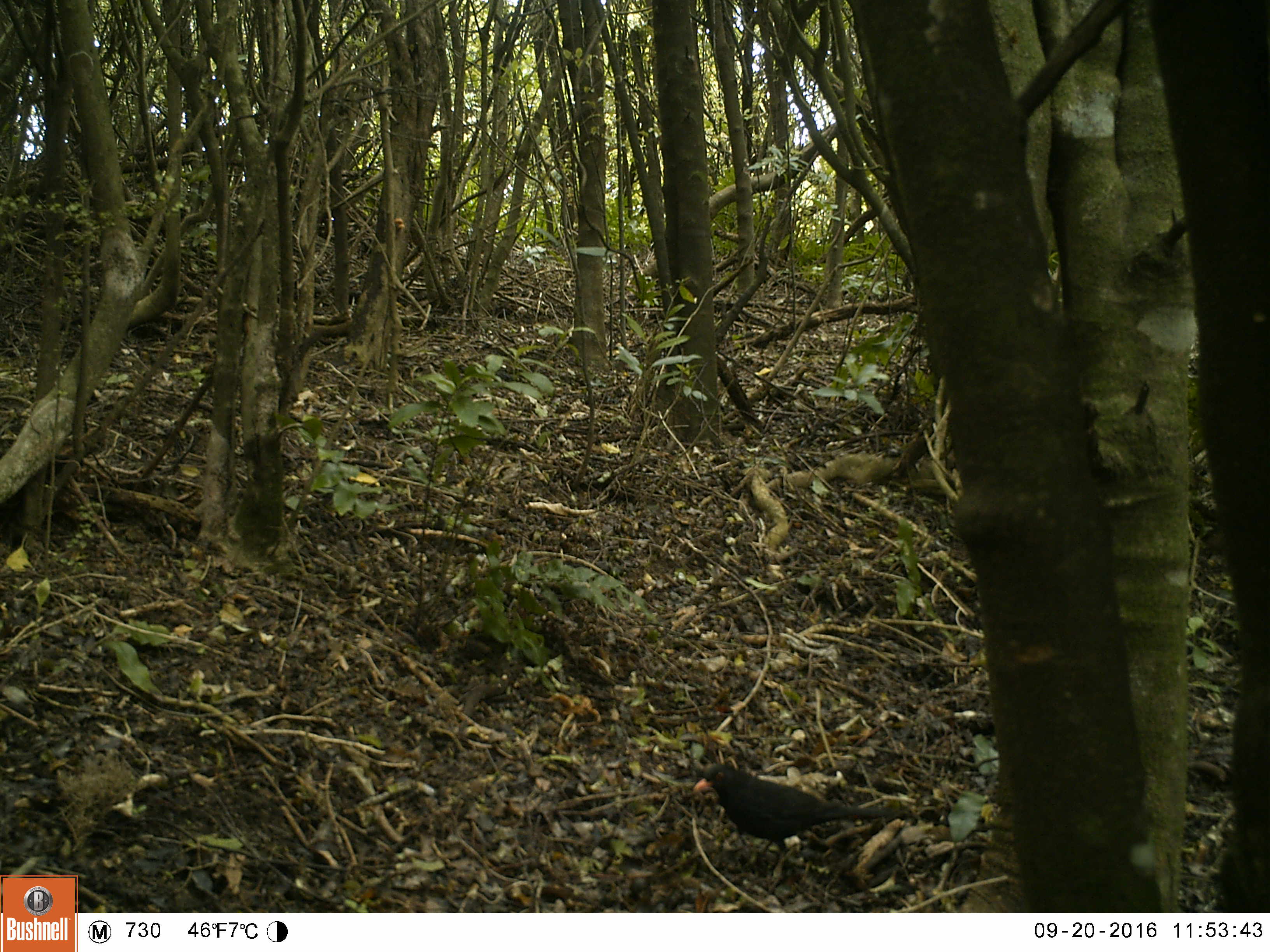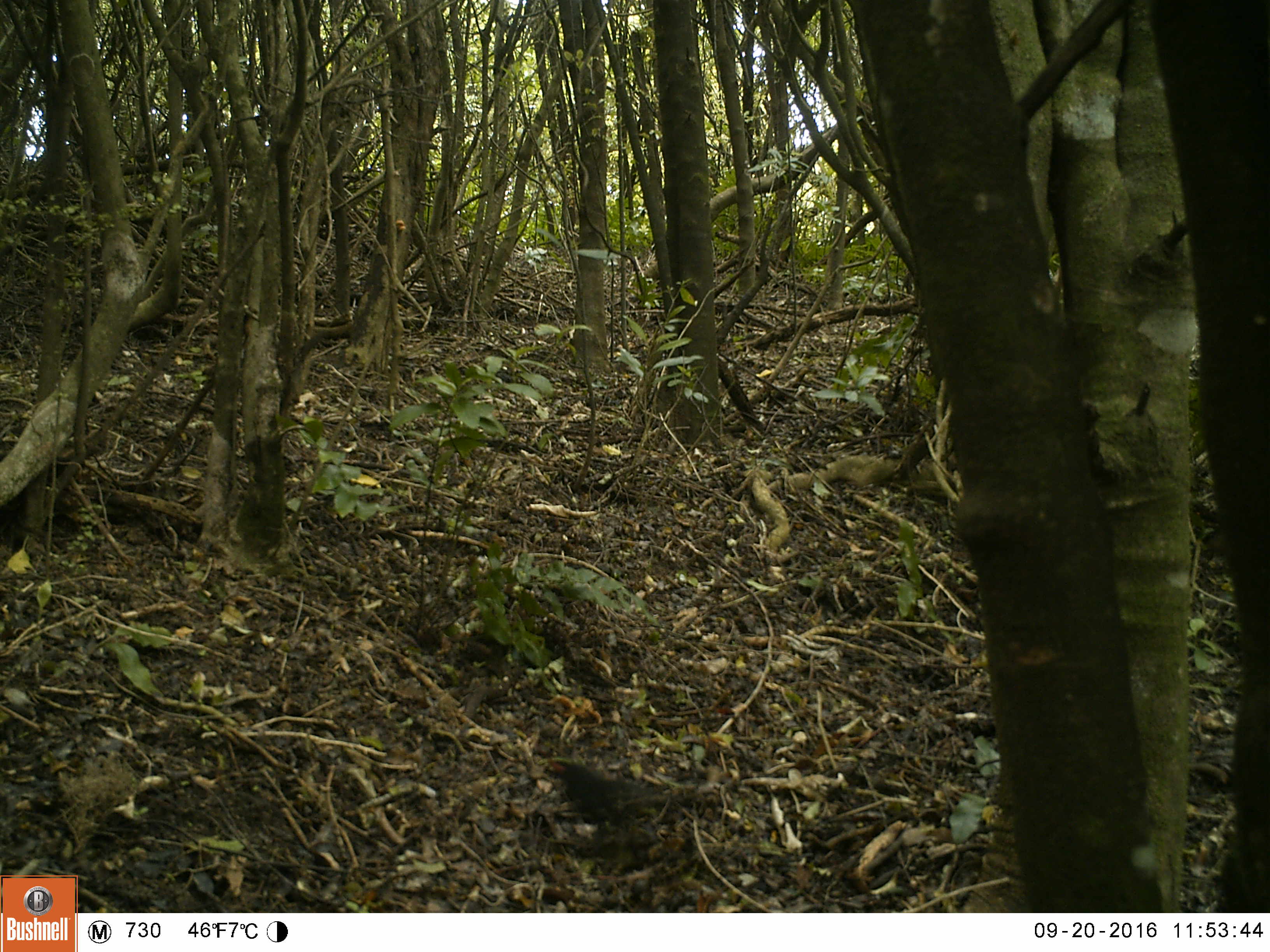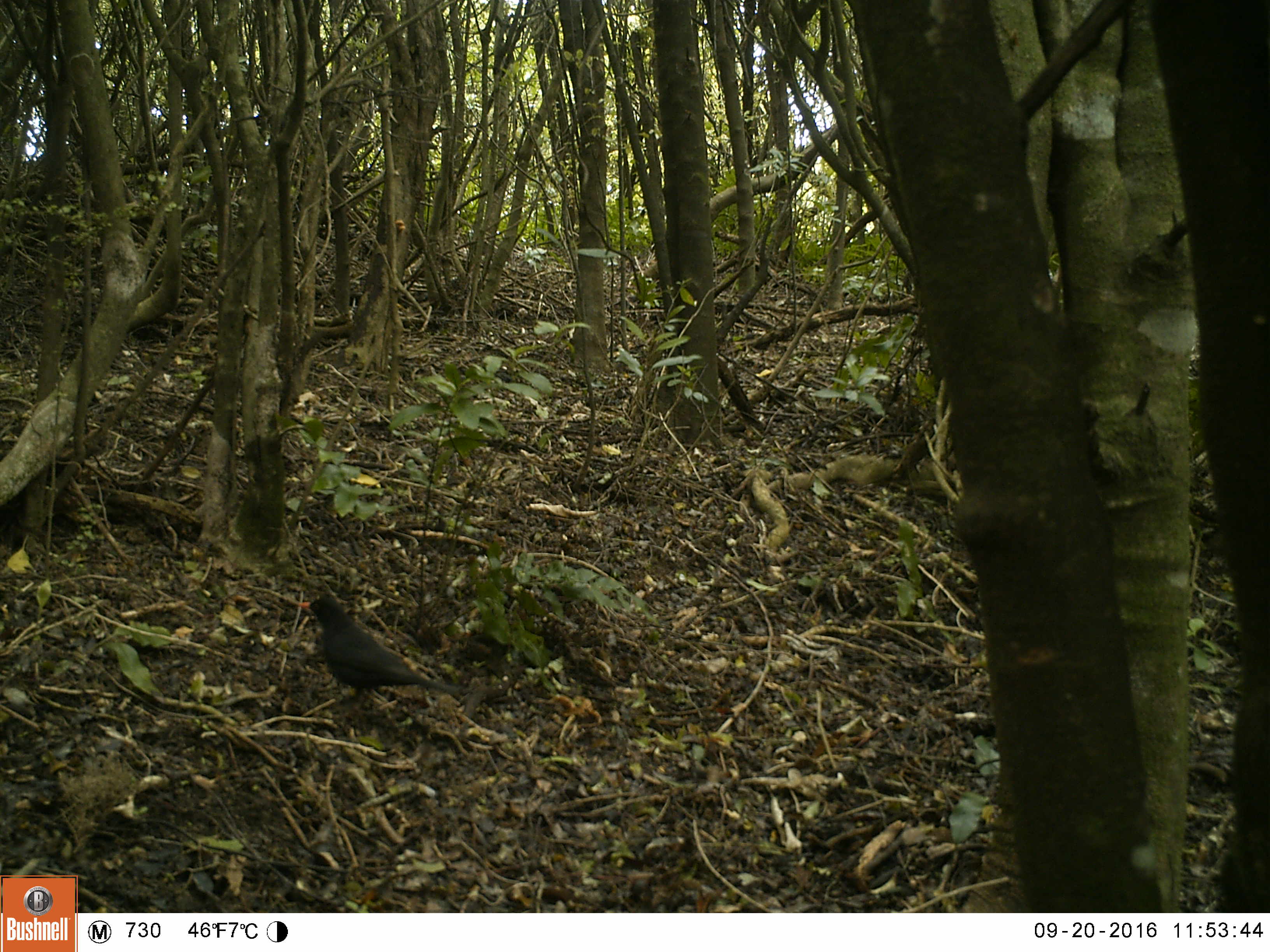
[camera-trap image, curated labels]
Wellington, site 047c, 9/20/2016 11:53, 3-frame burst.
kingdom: Animalia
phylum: Chordata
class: Aves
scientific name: Aves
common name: bird